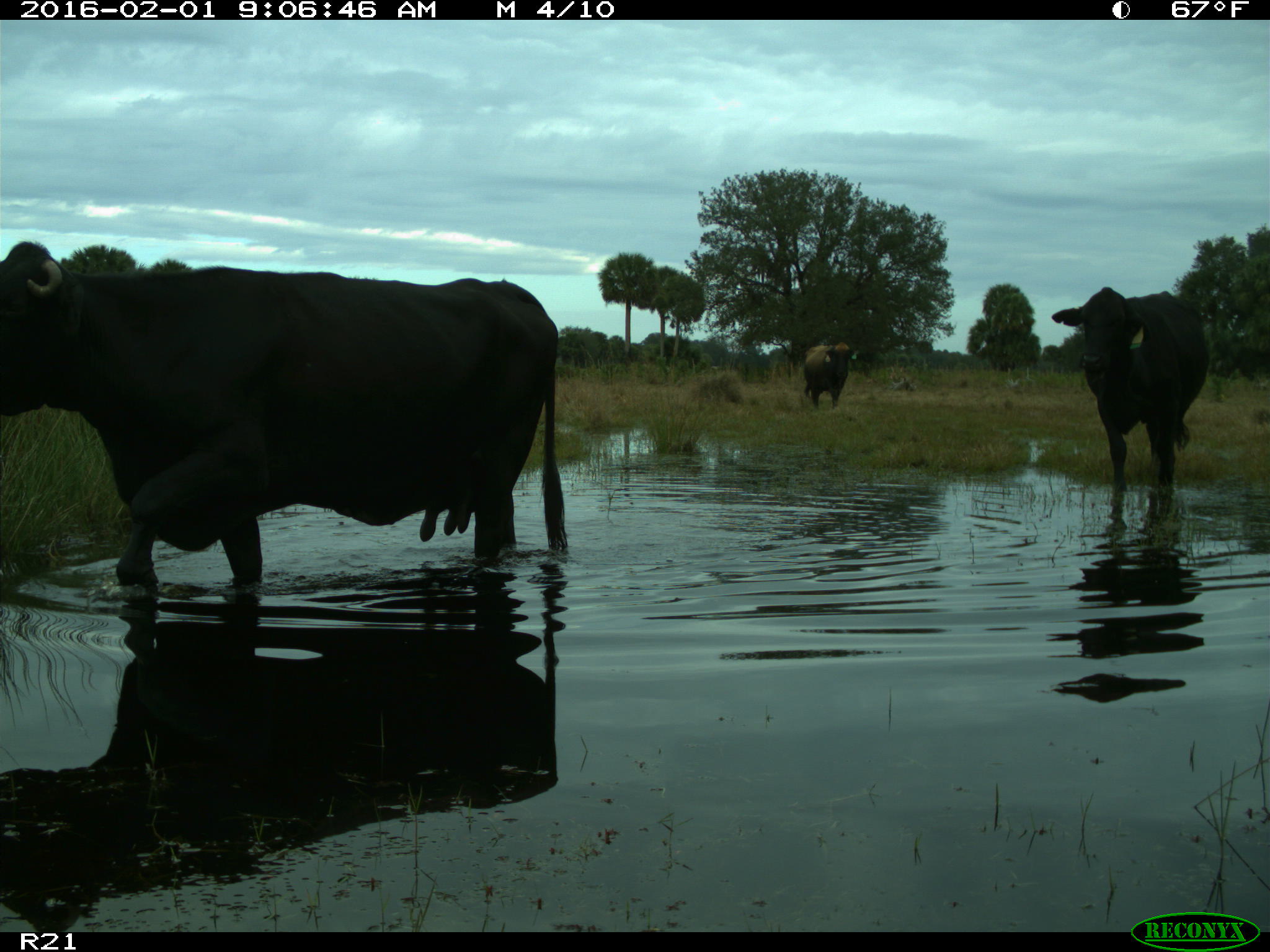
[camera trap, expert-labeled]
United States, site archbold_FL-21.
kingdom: Animalia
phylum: Chordata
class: Mammalia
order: Artiodactyla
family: Bovidae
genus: Bos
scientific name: Bos taurus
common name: domestic cow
Bos taurus (domestic cow).